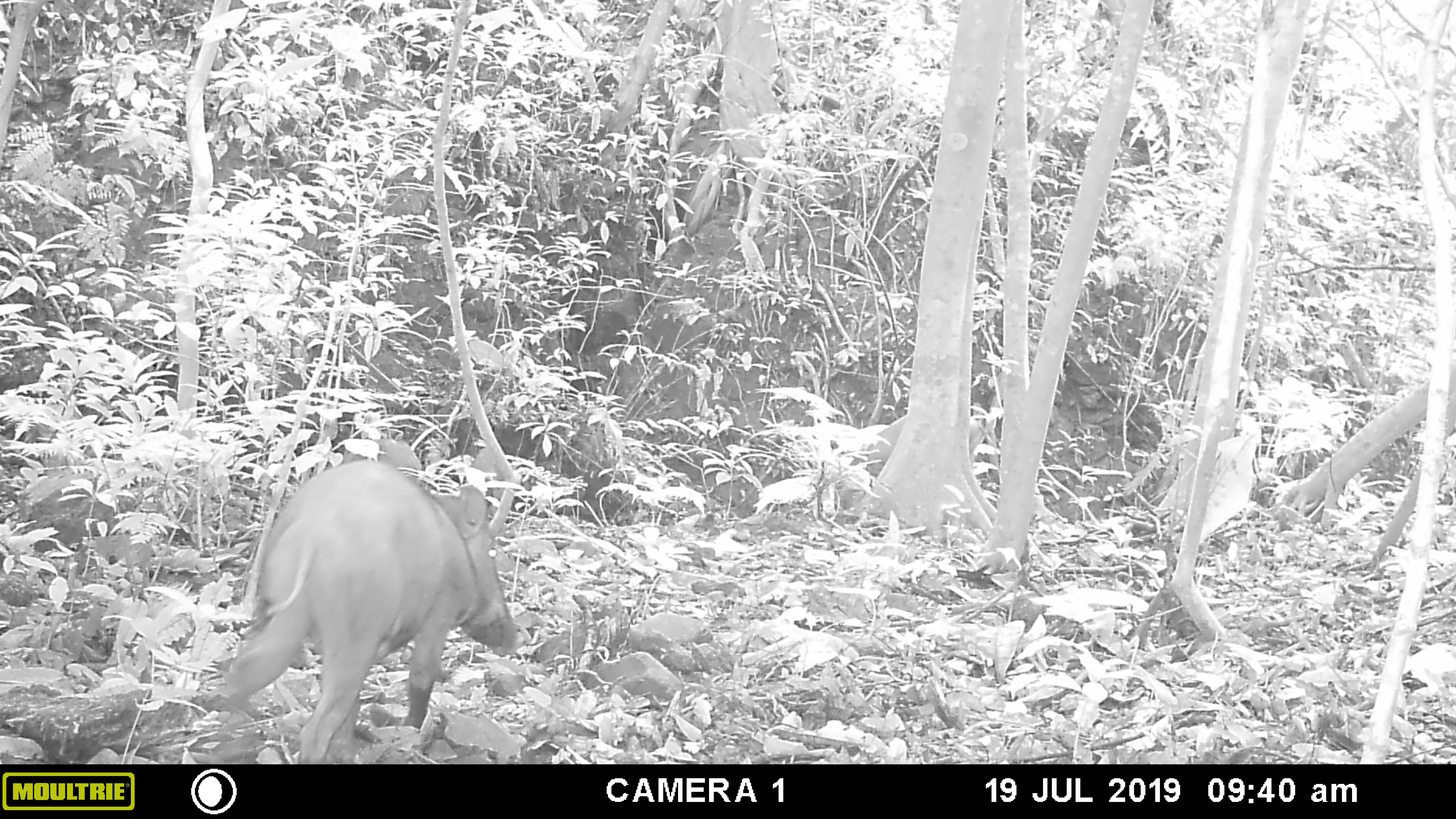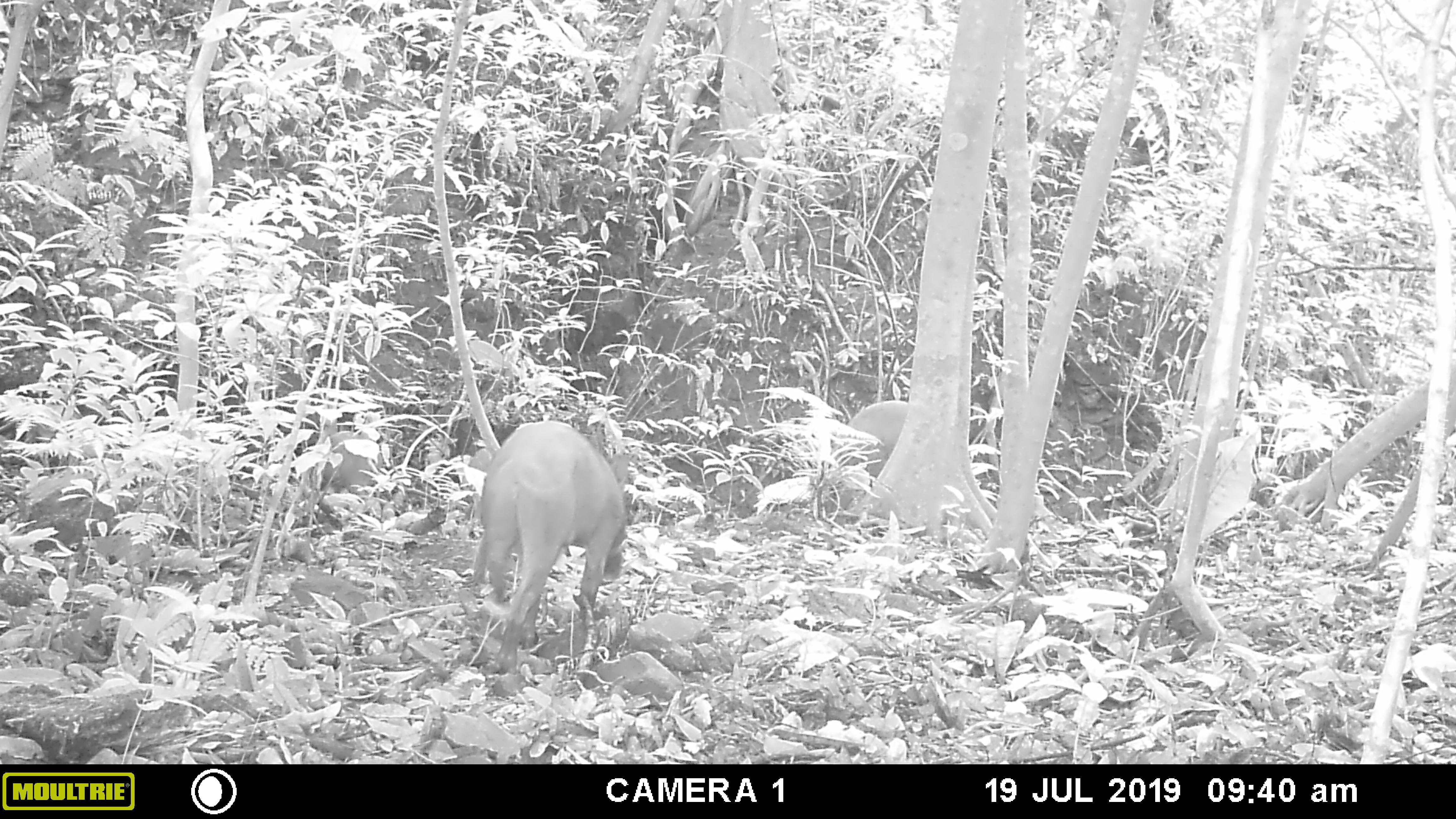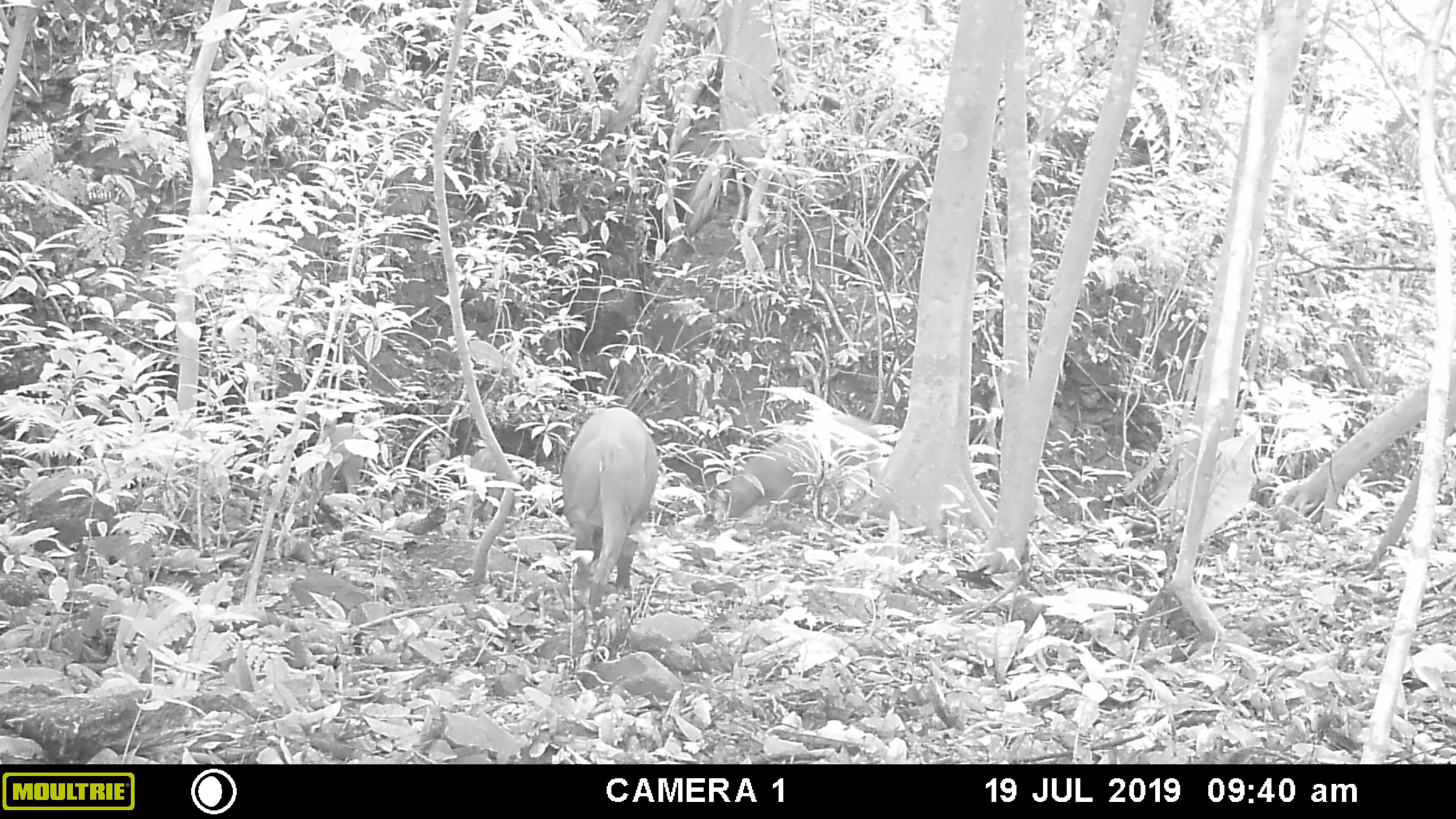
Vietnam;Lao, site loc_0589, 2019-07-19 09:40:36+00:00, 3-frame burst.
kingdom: Animalia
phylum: Chordata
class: Mammalia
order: Artiodactyla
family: Suidae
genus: Sus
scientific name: Sus scrofa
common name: eurasian wild pig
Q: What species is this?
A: Eurasian wild pig (Sus scrofa).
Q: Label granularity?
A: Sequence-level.